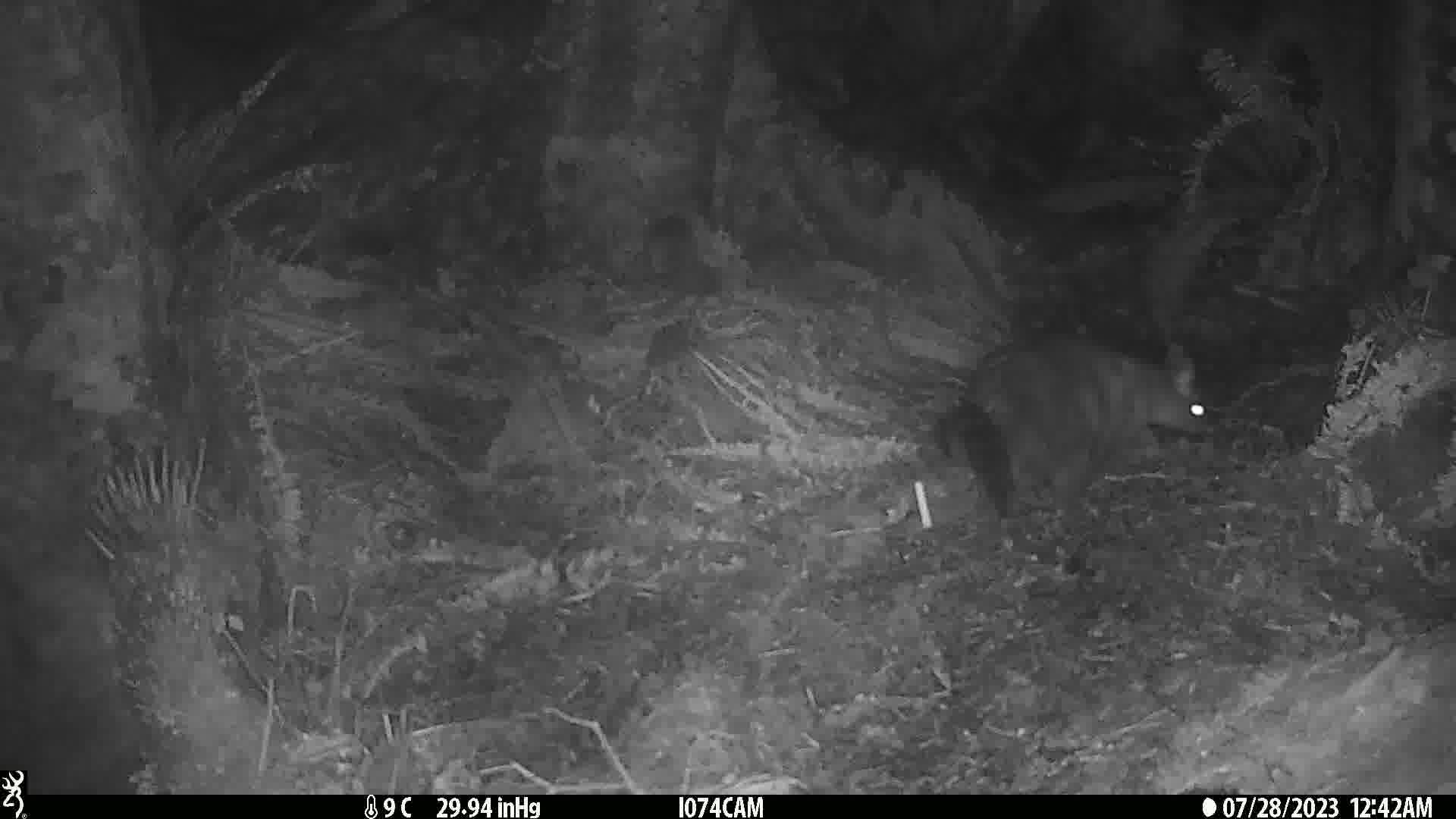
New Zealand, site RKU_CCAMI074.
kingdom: Animalia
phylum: Chordata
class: Mammalia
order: Diprotodontia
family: Phalangeridae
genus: Trichosurus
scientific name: Trichosurus vulpecula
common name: common brushtail possum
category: possum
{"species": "possum (common brushtail possum) (Trichosurus vulpecula)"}